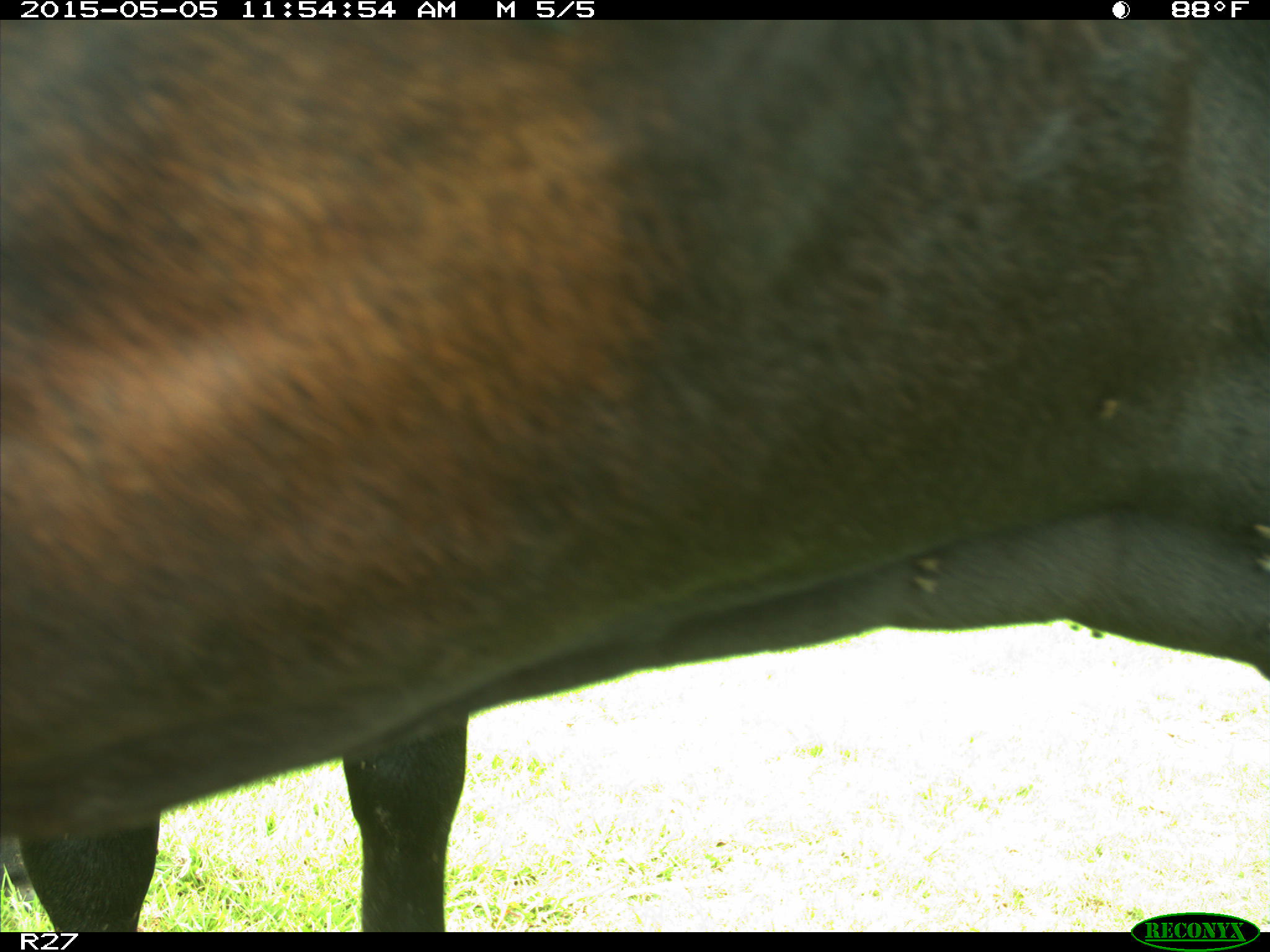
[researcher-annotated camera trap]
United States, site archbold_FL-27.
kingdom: Animalia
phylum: Chordata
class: Mammalia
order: Artiodactyla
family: Bovidae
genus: Bos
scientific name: Bos taurus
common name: domestic cow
Bos taurus (domestic cow).